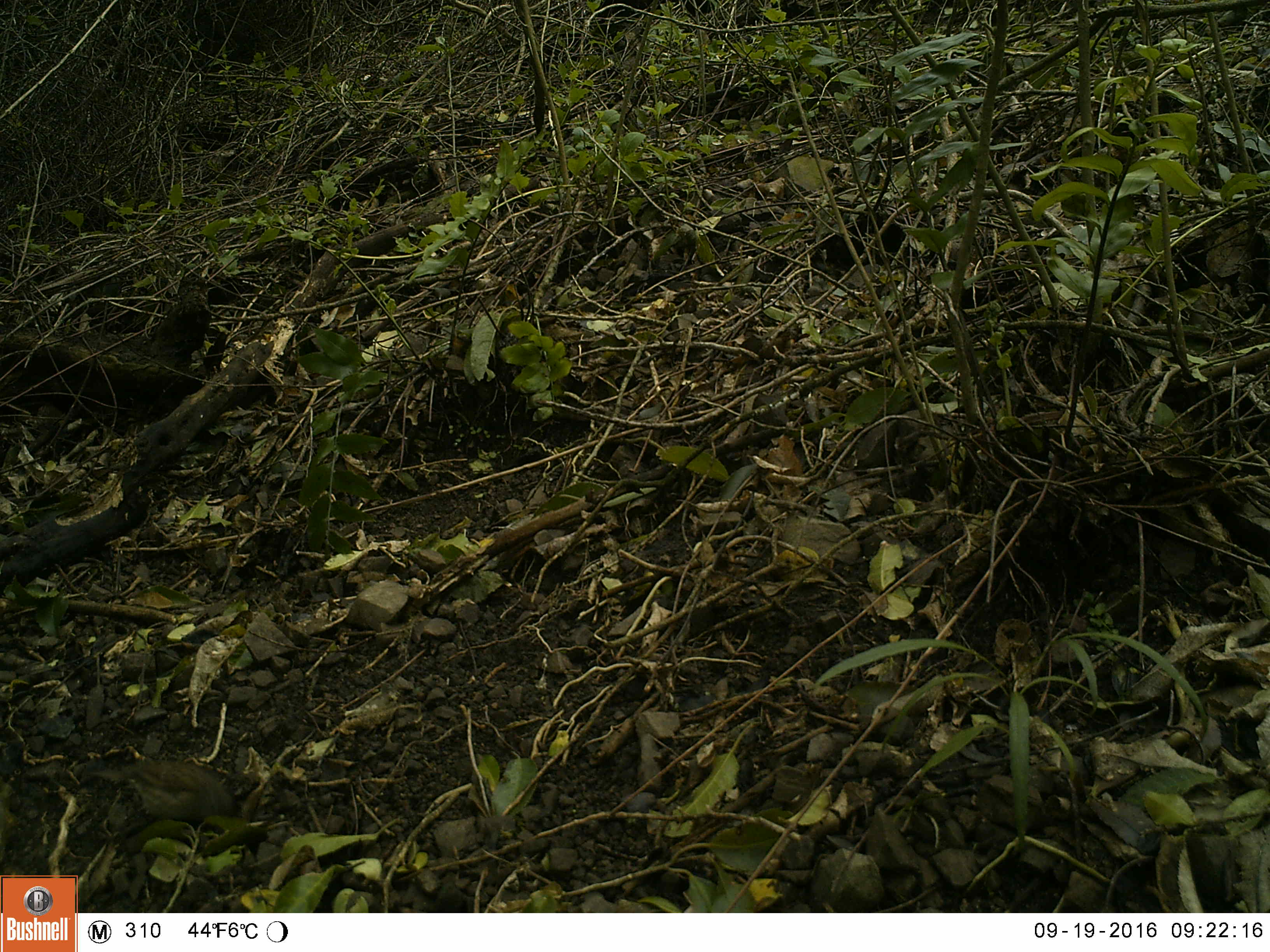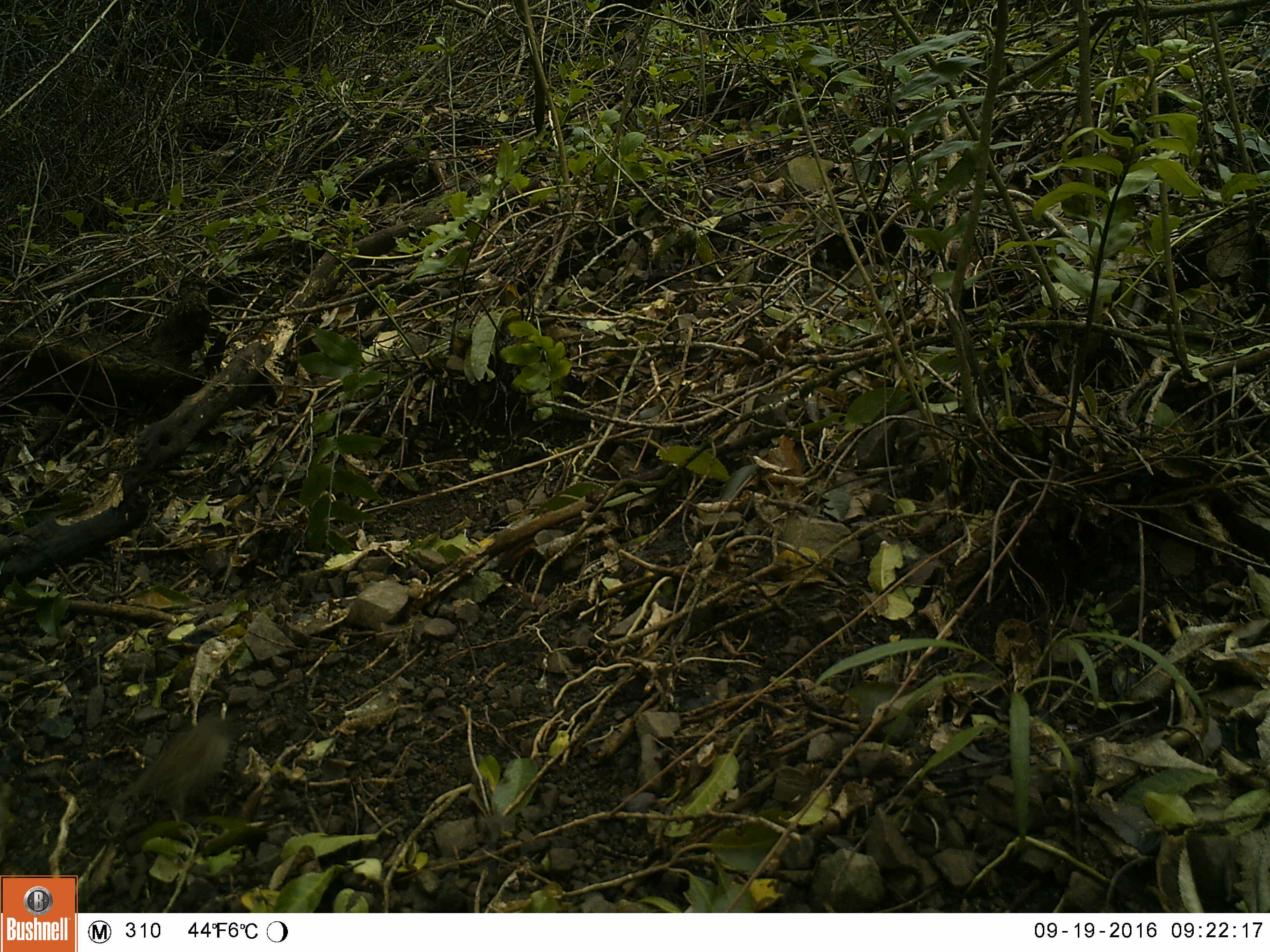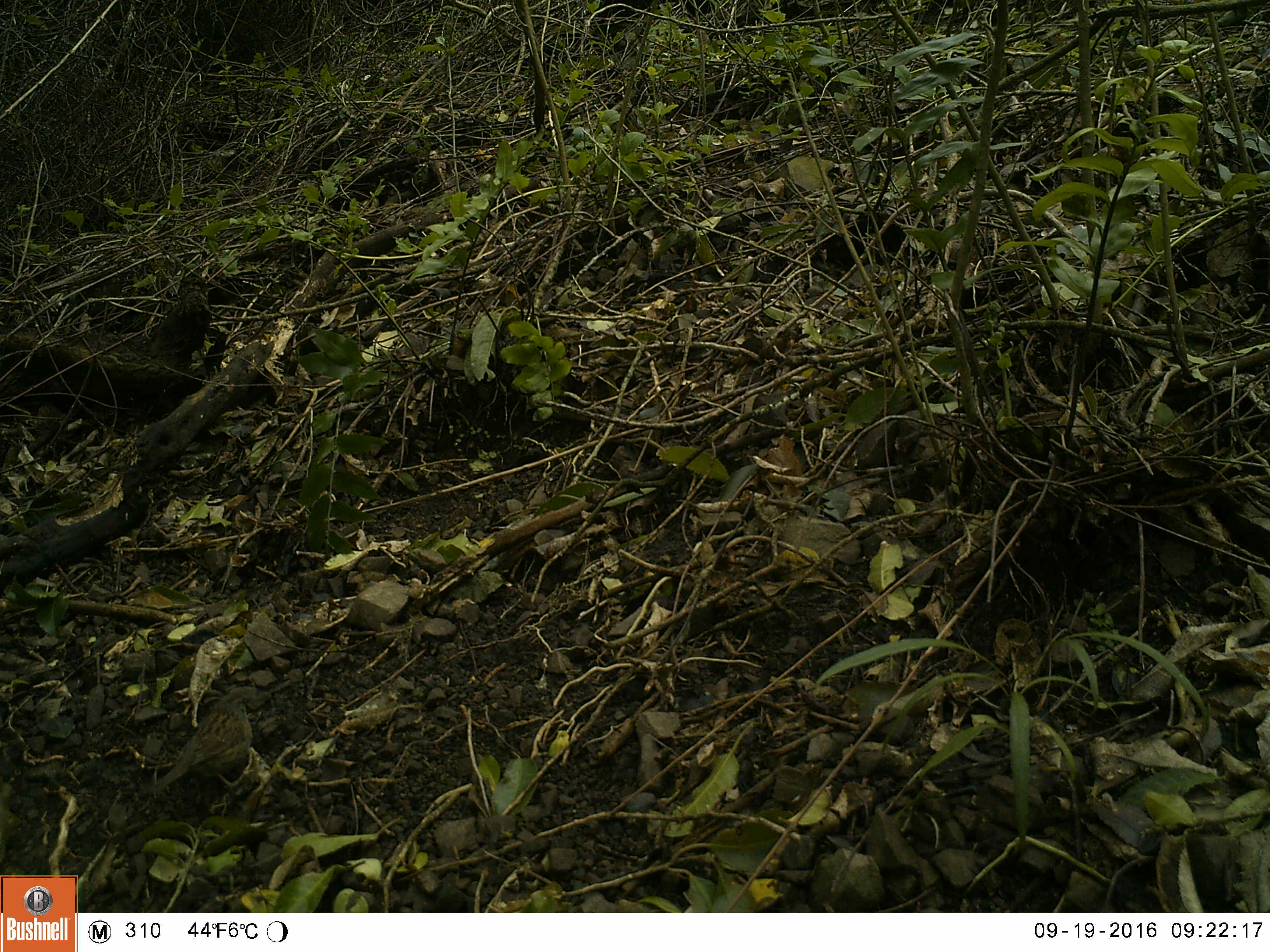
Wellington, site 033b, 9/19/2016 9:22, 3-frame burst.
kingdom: Animalia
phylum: Chordata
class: Aves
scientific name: Aves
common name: bird